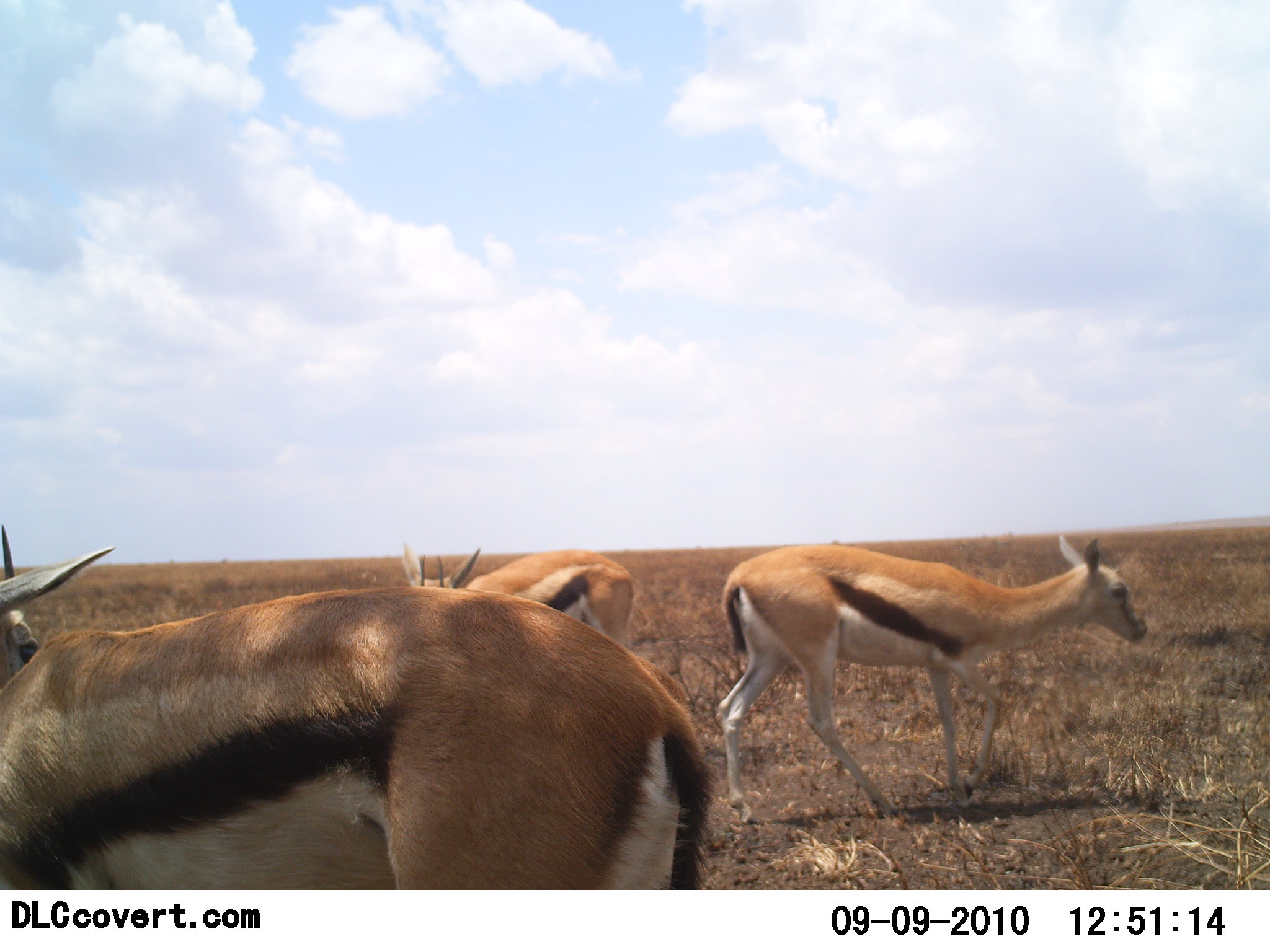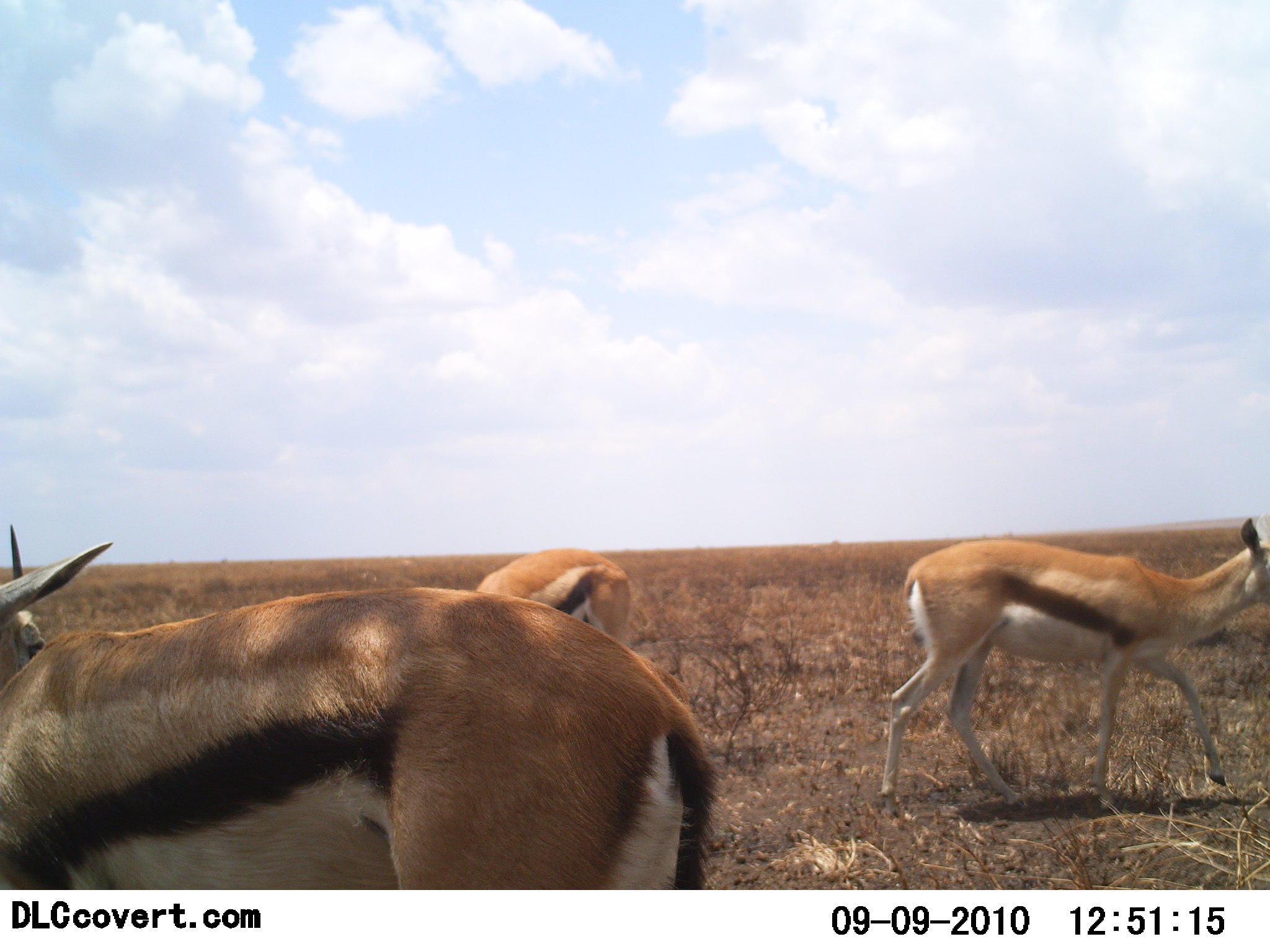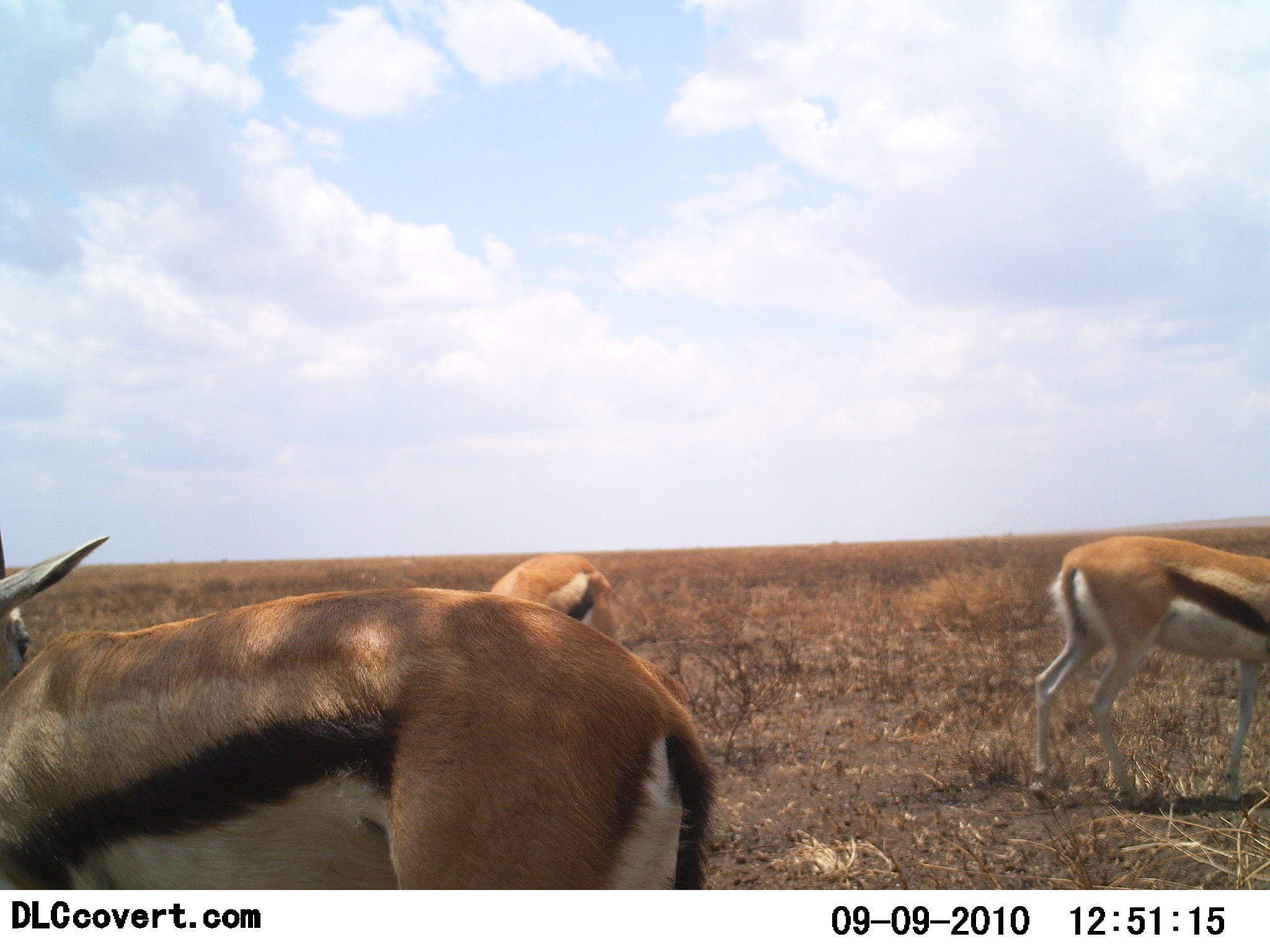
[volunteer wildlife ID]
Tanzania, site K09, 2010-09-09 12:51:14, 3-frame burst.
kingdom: Animalia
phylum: Chordata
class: Mammalia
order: Artiodactyla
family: Bovidae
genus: Eudorcas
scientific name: Eudorcas thomsonii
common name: thomson's gazelle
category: gazellethomsons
Gazellethomsons (thomson's gazelle) (Eudorcas thomsonii), count 3. Behavior (volunteer vote fractions): standing 80%, resting 0%, moving 60%, interacting 0%. Young present (vote fraction): 0%. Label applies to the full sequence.